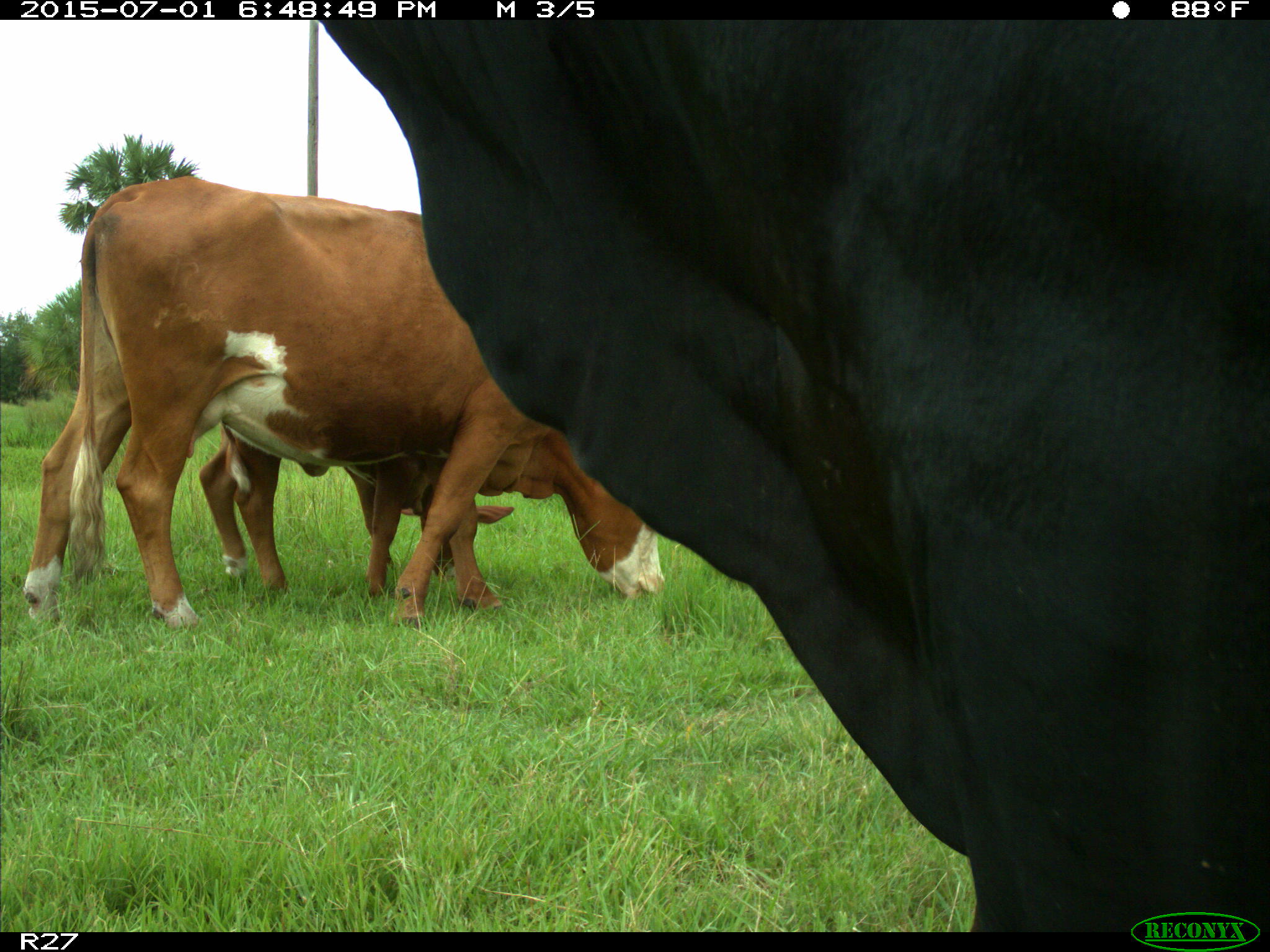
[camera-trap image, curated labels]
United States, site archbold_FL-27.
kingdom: Animalia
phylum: Chordata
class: Mammalia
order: Artiodactyla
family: Bovidae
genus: Bos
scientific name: Bos taurus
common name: domestic cow